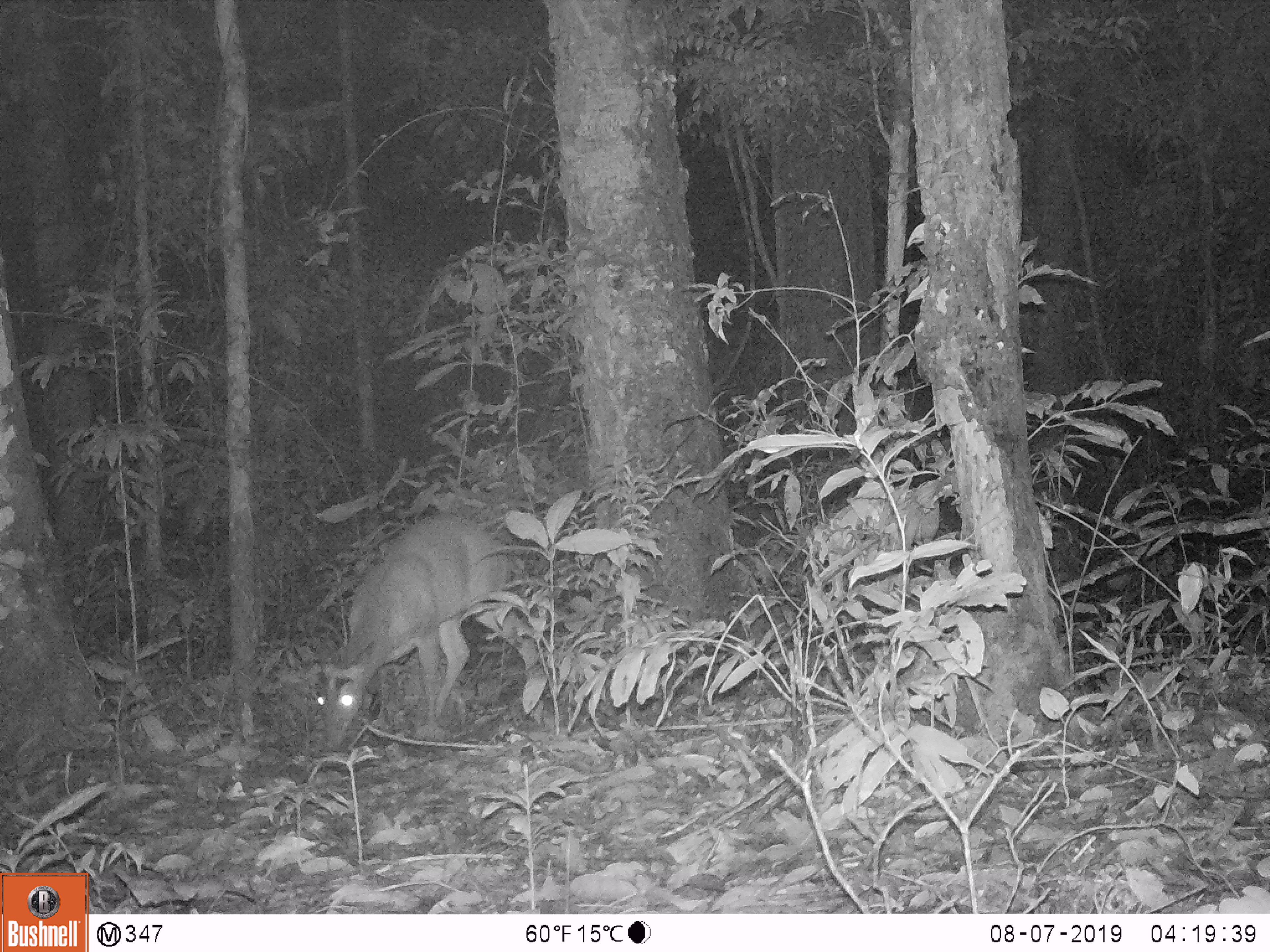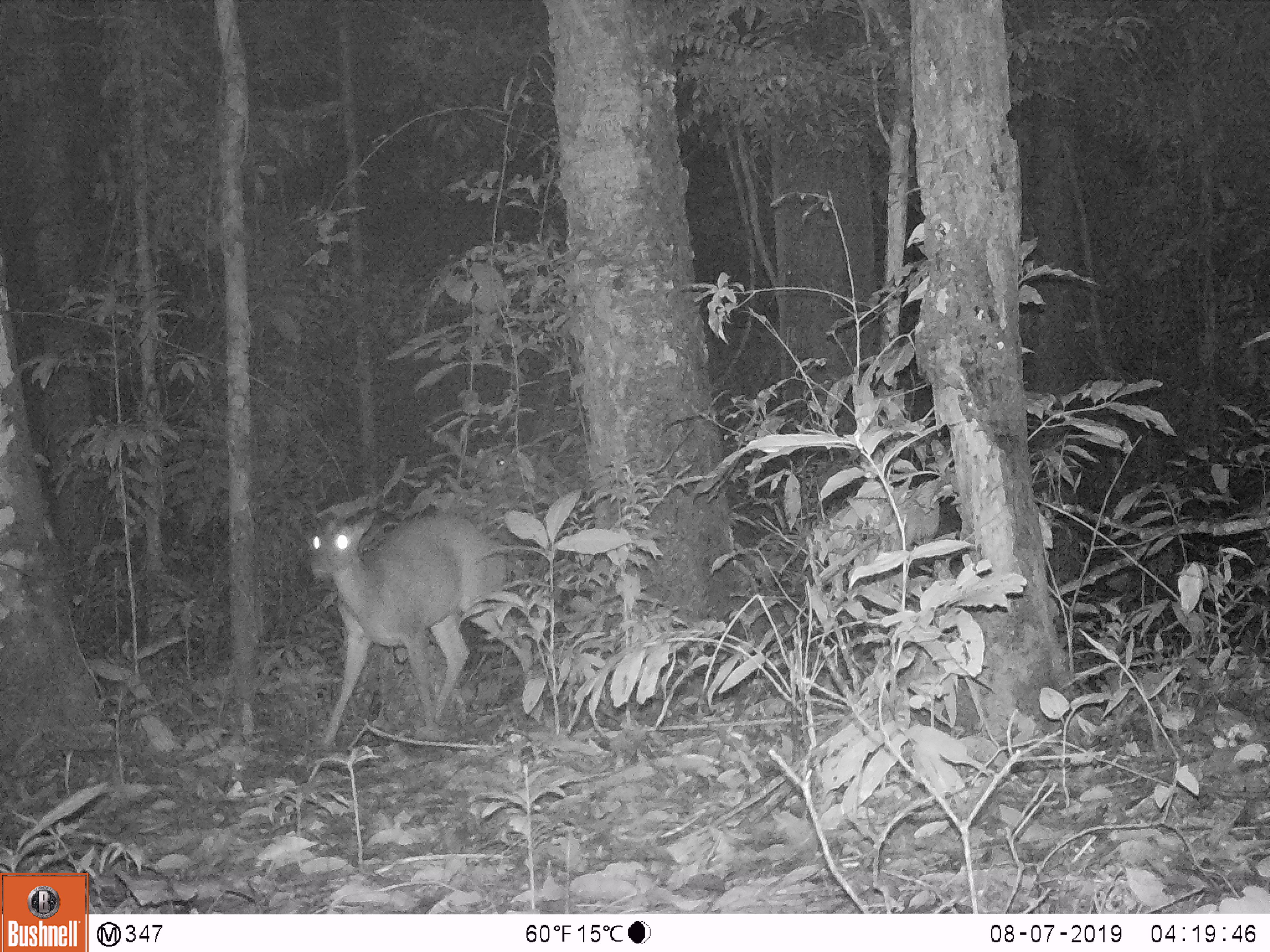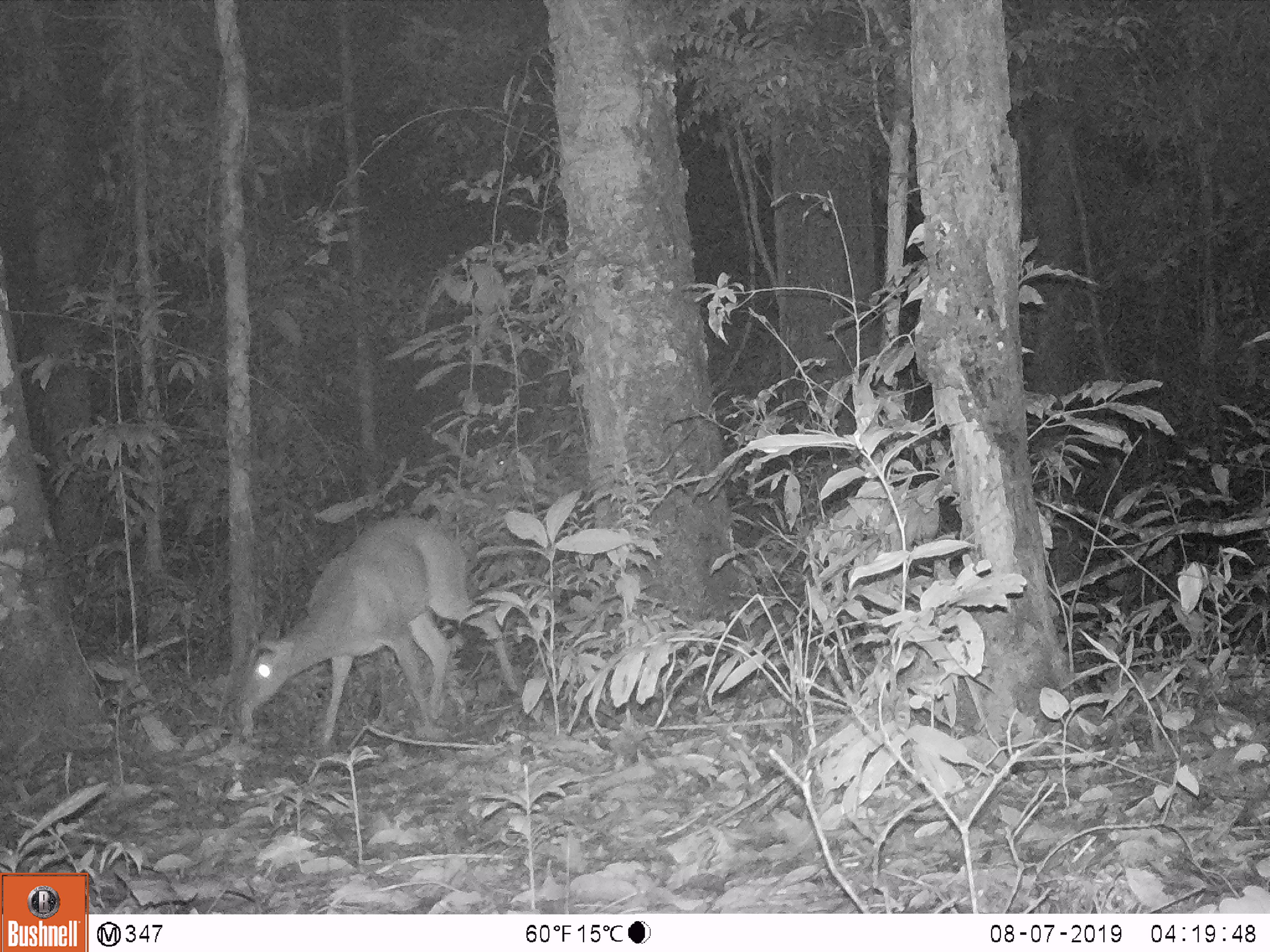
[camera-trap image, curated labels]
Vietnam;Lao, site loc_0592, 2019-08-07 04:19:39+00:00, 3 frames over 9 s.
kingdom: Animalia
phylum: Chordata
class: Mammalia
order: Artiodactyla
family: Cervidae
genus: Muntiacus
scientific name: Muntiacus muntjak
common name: red muntjac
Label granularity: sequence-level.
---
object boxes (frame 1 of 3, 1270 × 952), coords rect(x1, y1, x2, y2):
red muntjac: rect(315, 513, 539, 757)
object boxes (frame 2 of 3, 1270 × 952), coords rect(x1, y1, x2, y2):
red muntjac: rect(302, 508, 535, 754)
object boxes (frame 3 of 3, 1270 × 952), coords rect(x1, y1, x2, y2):
red muntjac: rect(233, 514, 519, 746)